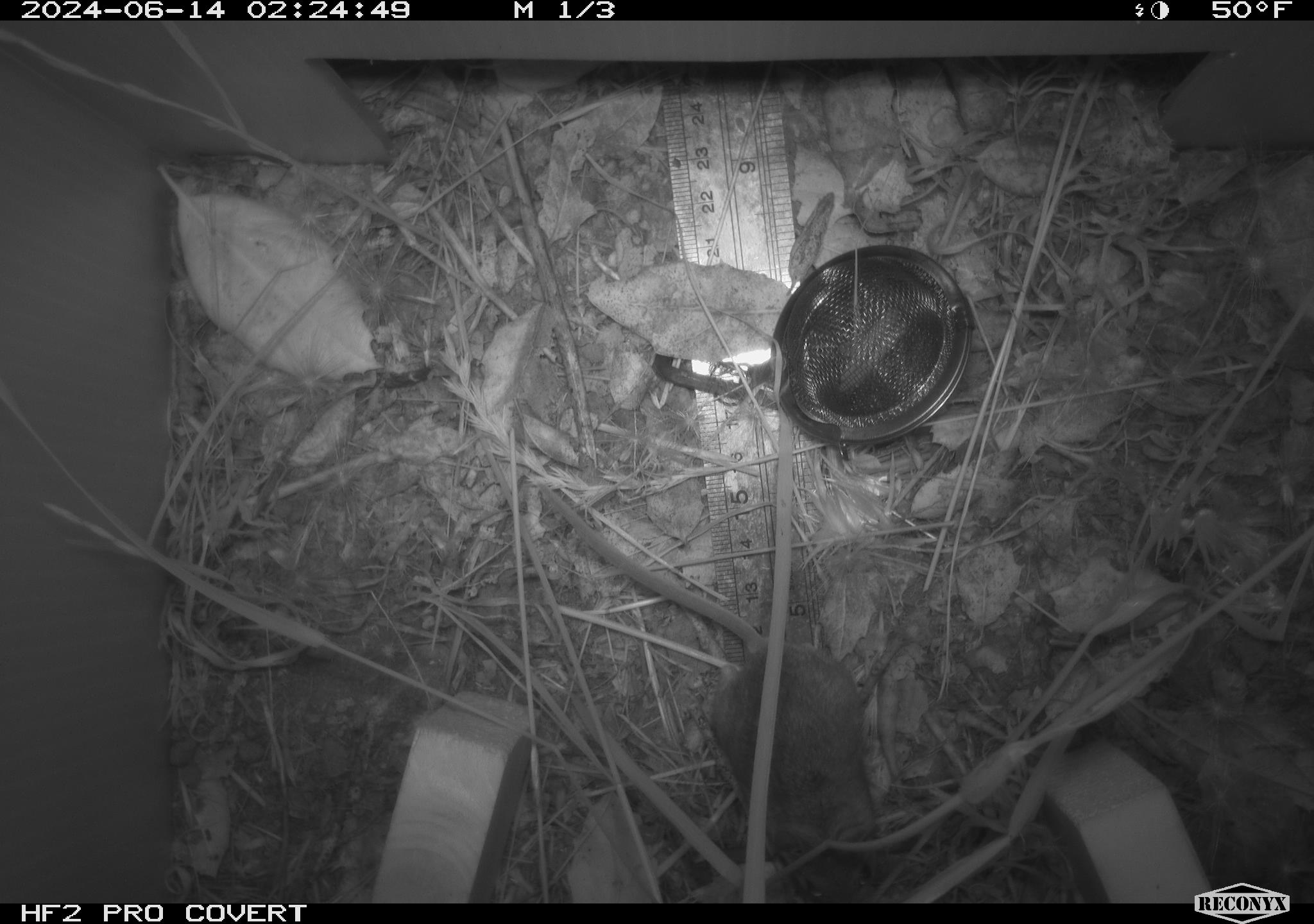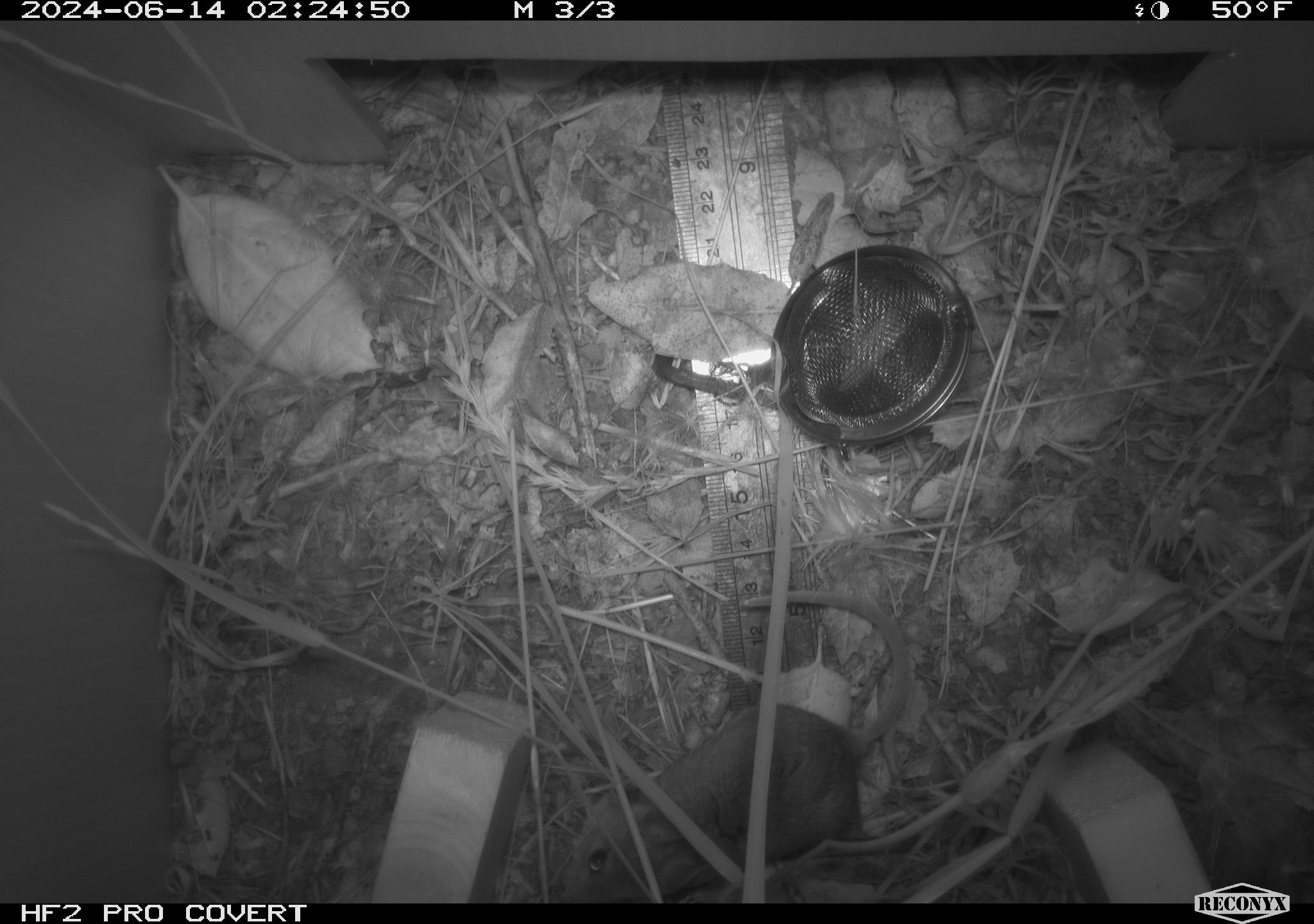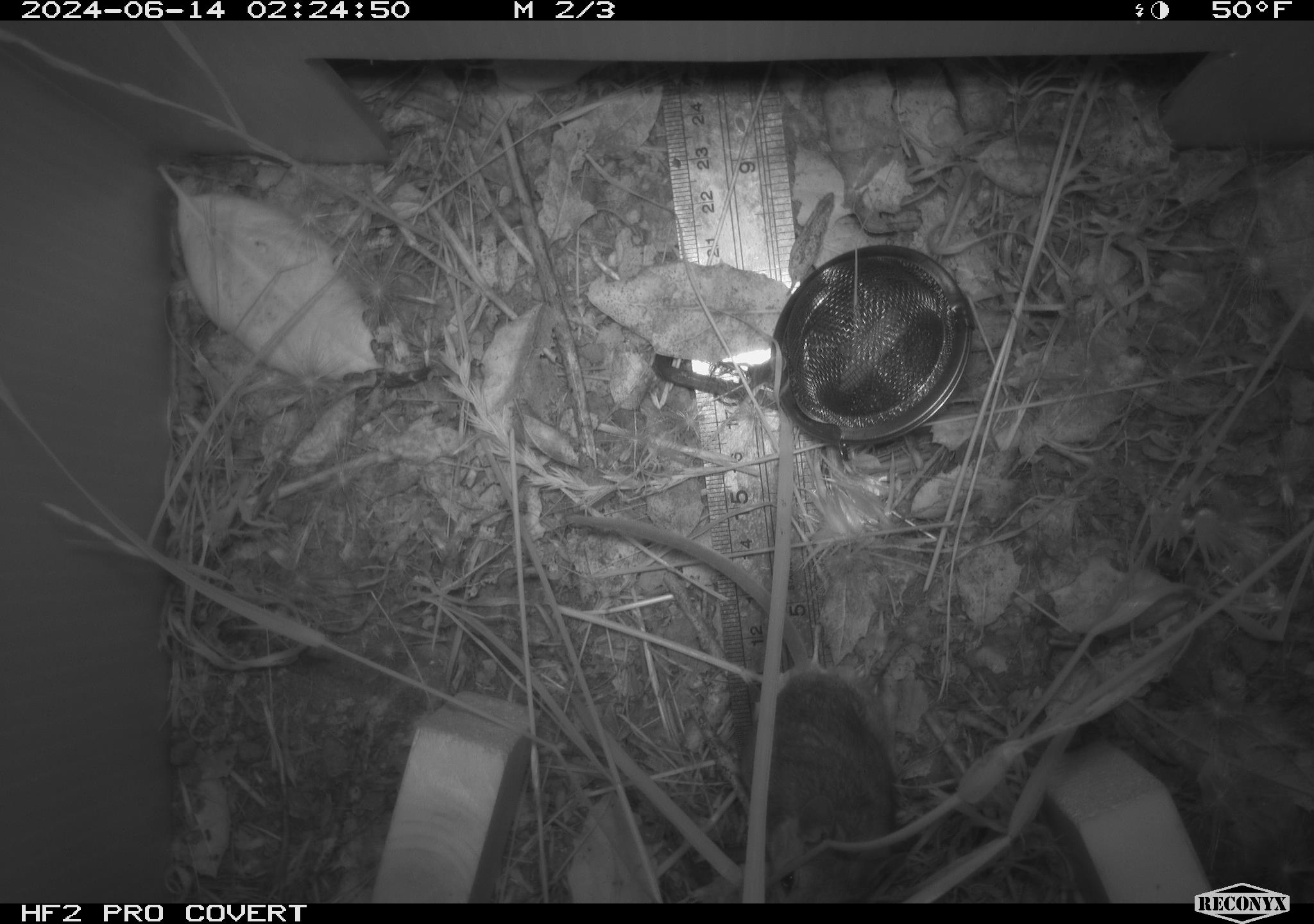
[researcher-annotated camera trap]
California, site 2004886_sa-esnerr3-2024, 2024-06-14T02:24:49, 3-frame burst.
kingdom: Animalia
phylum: Chordata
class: Mammalia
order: Rodentia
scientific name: Rodentia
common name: rodent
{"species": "rodent (Rodentia)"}